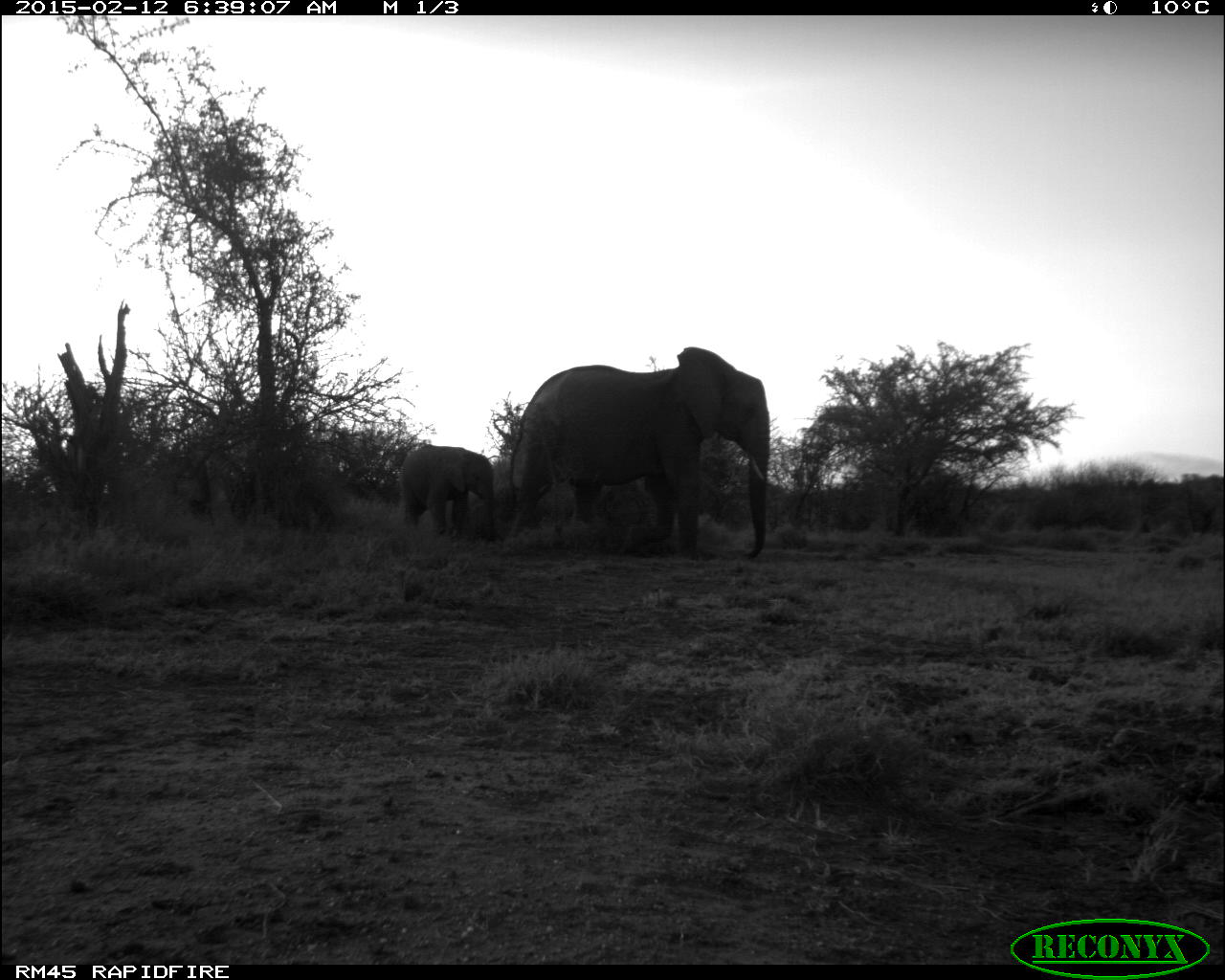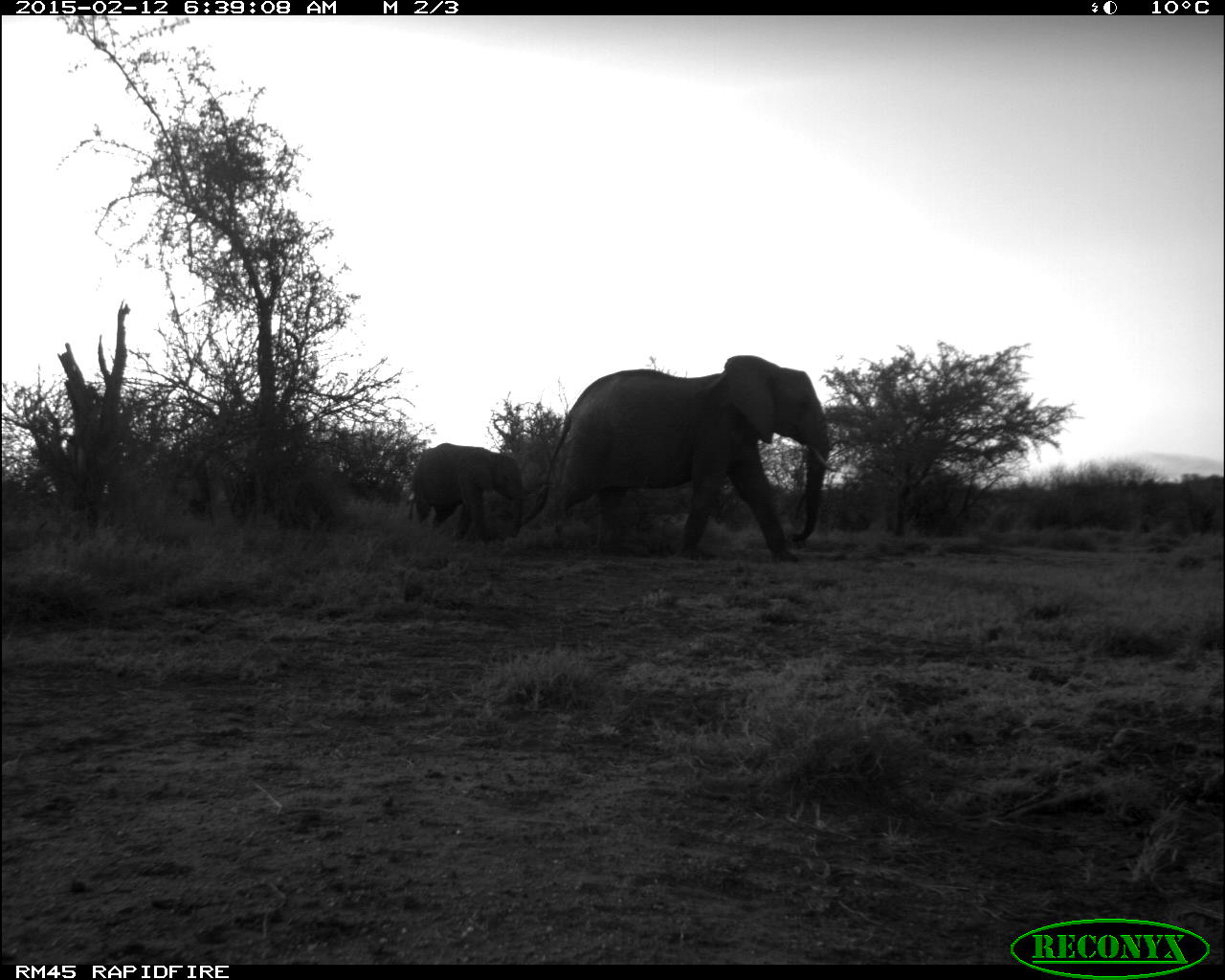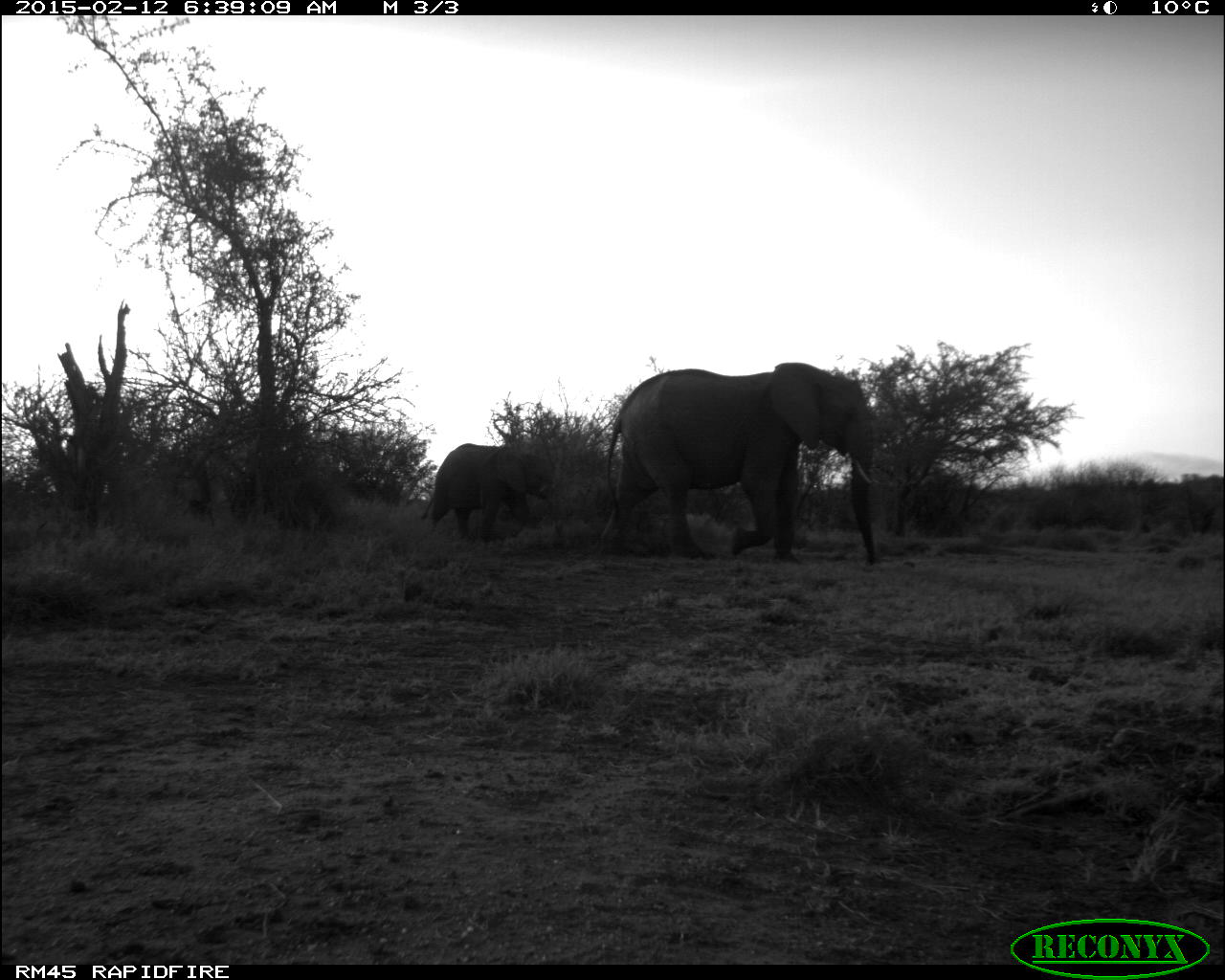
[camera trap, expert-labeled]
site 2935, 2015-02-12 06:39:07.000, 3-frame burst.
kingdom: Animalia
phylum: Chordata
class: Mammalia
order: Proboscidea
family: Elephantidae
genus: Loxodonta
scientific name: Loxodonta africana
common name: african bush elephant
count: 2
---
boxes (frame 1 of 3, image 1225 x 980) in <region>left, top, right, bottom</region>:
loxodonta africana: <region>506, 344, 769, 559</region>; <region>400, 445, 498, 544</region>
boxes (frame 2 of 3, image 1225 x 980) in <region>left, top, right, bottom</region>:
loxodonta africana: <region>515, 353, 830, 563</region>; <region>410, 441, 527, 543</region>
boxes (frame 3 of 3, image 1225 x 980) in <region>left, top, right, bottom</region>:
loxodonta africana: <region>600, 361, 881, 566</region>; <region>418, 442, 566, 543</region>